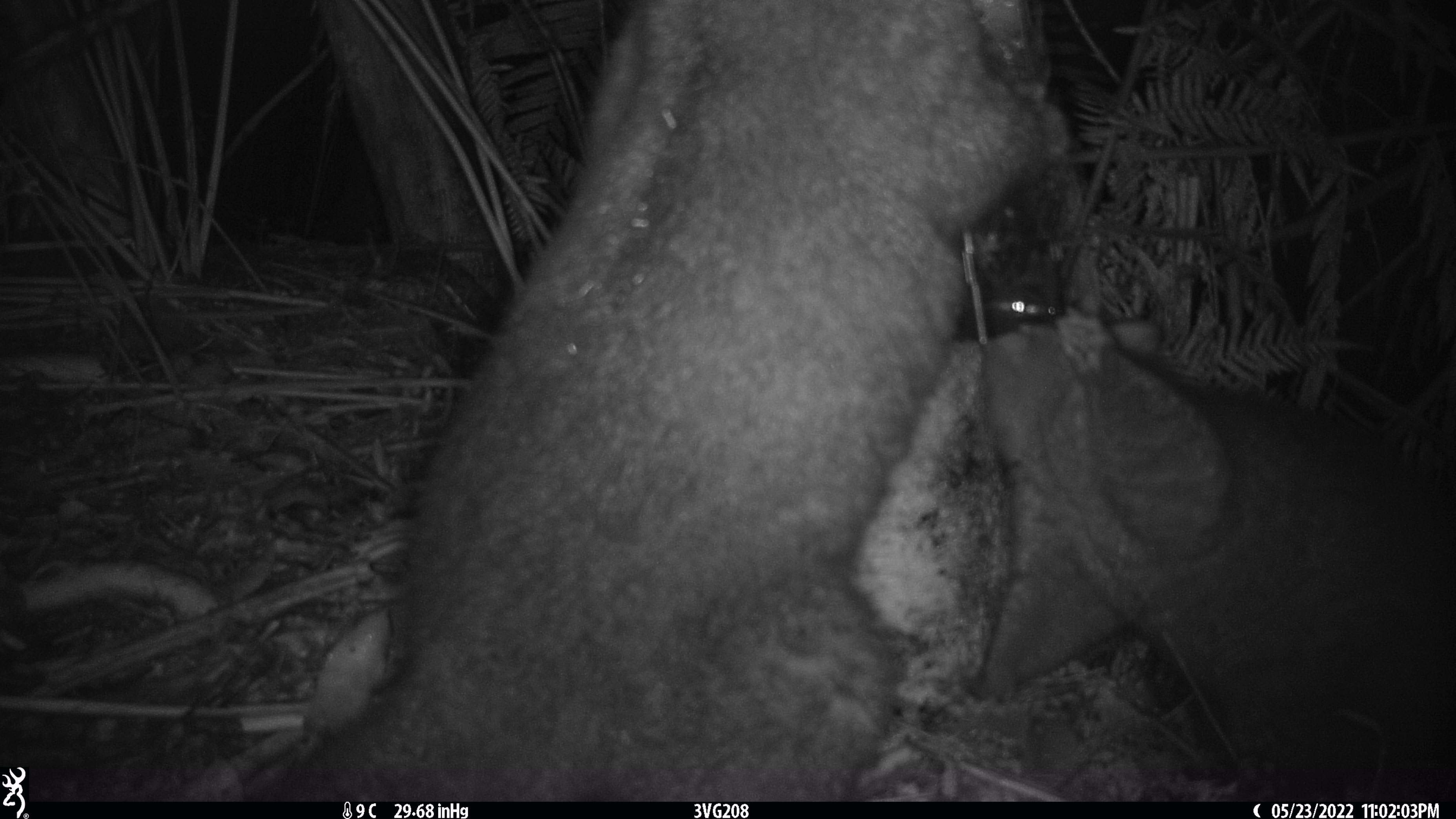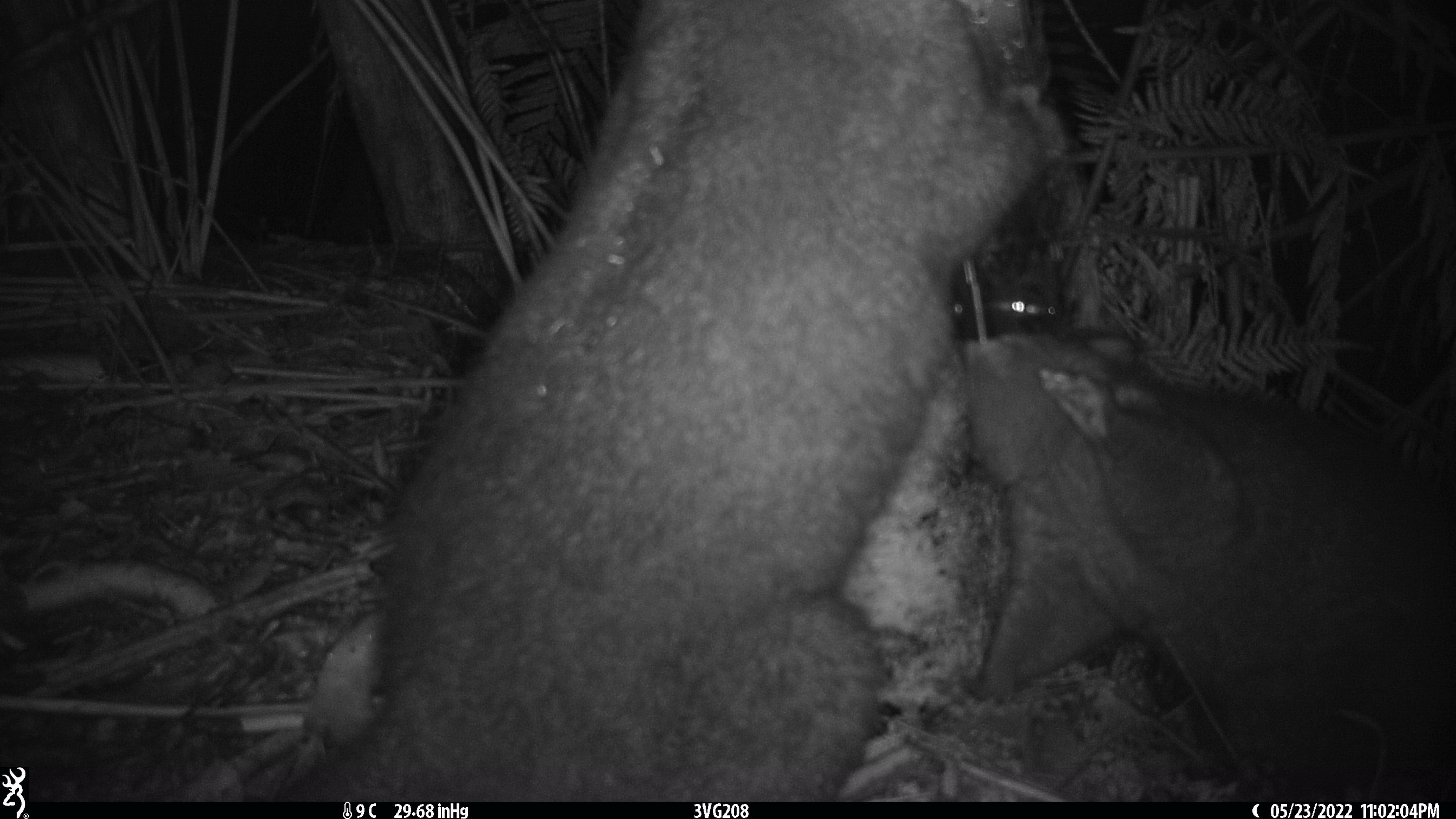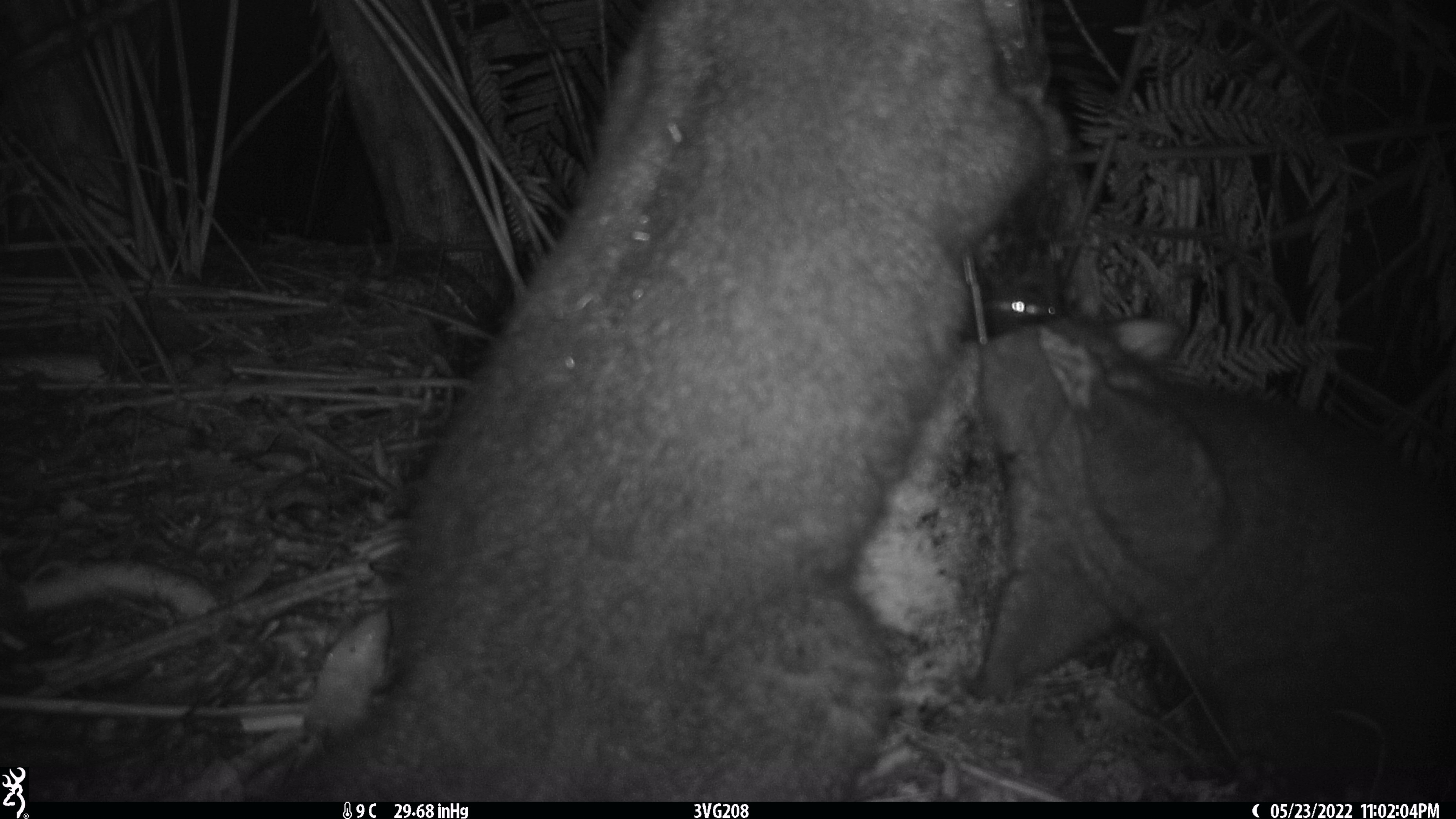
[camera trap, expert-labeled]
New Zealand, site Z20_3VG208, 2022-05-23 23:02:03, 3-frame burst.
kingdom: Animalia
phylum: Chordata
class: Mammalia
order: Diprotodontia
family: Phalangeridae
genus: Trichosurus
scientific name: Trichosurus vulpecula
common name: common brushtail possum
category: possum